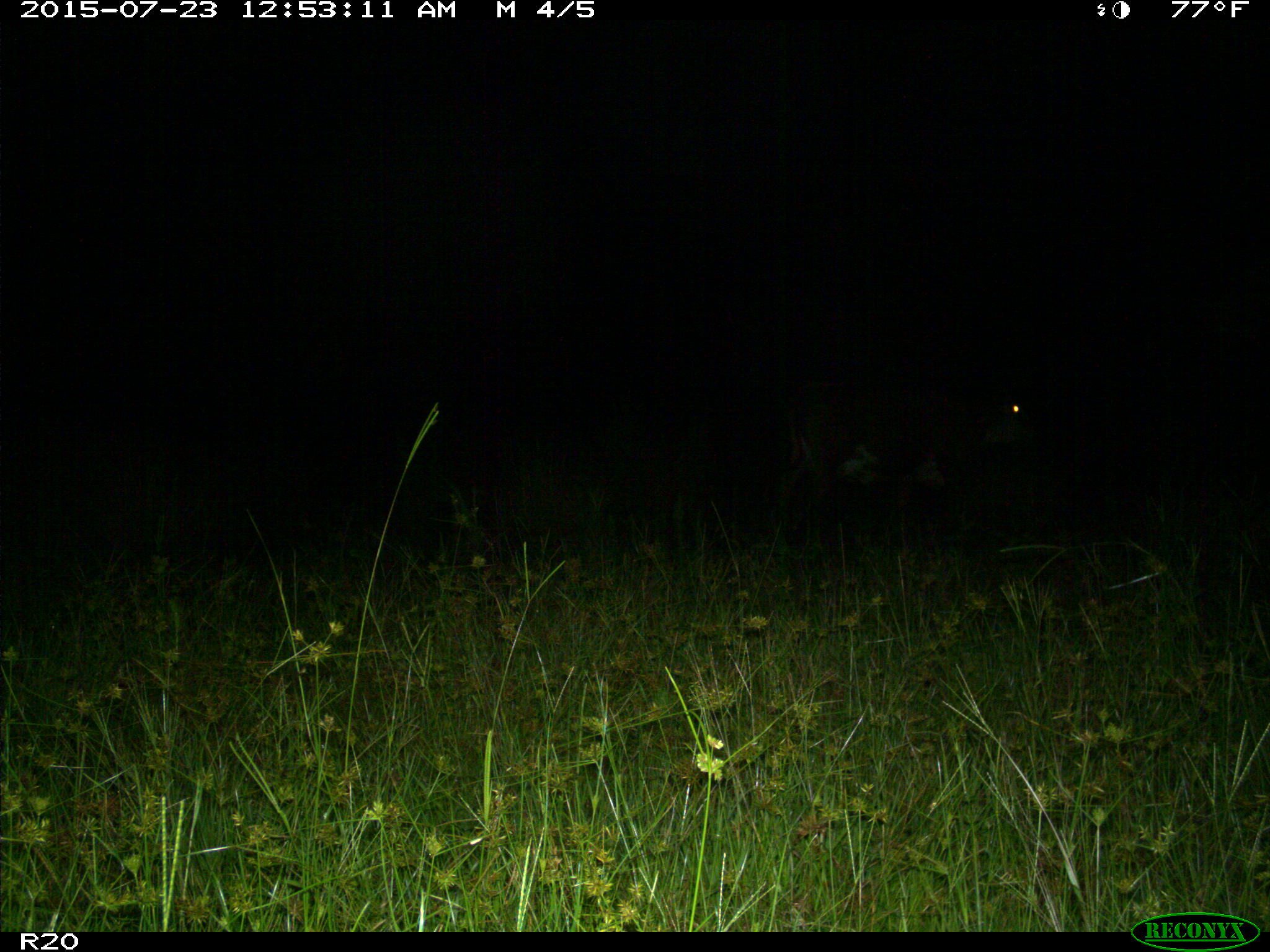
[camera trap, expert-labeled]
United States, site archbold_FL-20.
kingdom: Animalia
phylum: Chordata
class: Mammalia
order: Artiodactyla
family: Bovidae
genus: Bos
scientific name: Bos taurus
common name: domestic cow